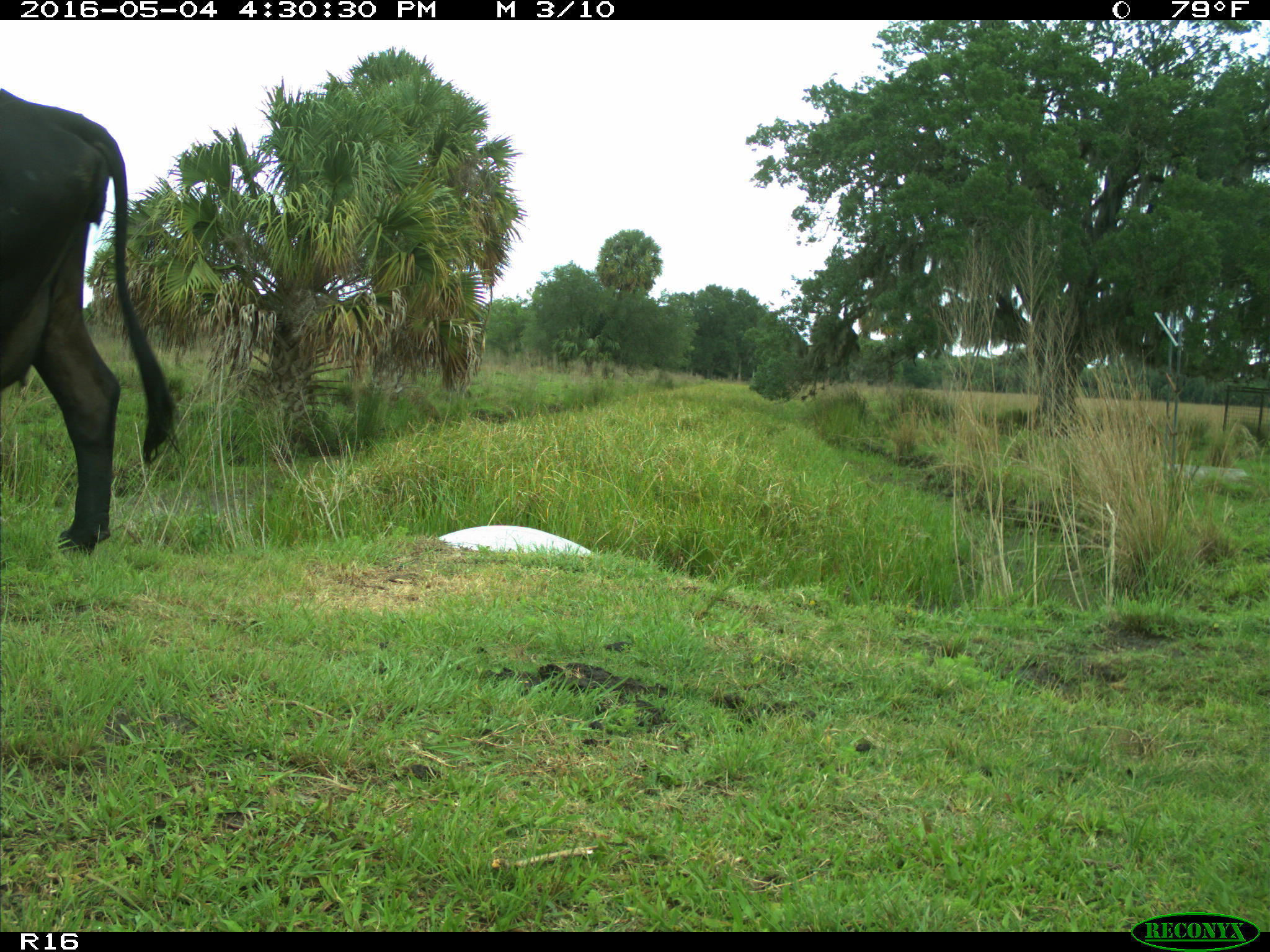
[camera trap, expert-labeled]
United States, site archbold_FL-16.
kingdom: Animalia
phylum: Chordata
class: Mammalia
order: Artiodactyla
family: Bovidae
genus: Bos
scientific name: Bos taurus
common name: domestic cow